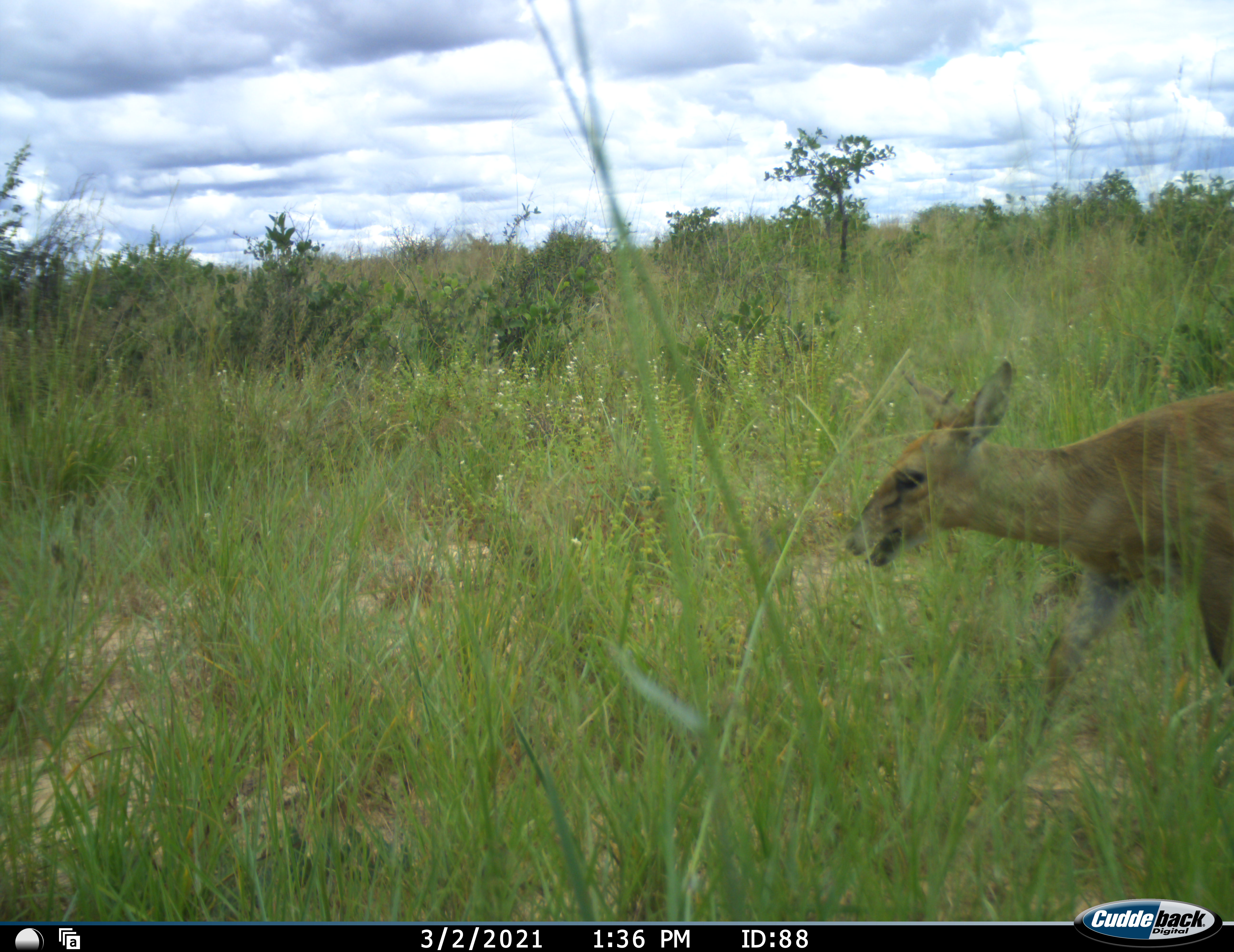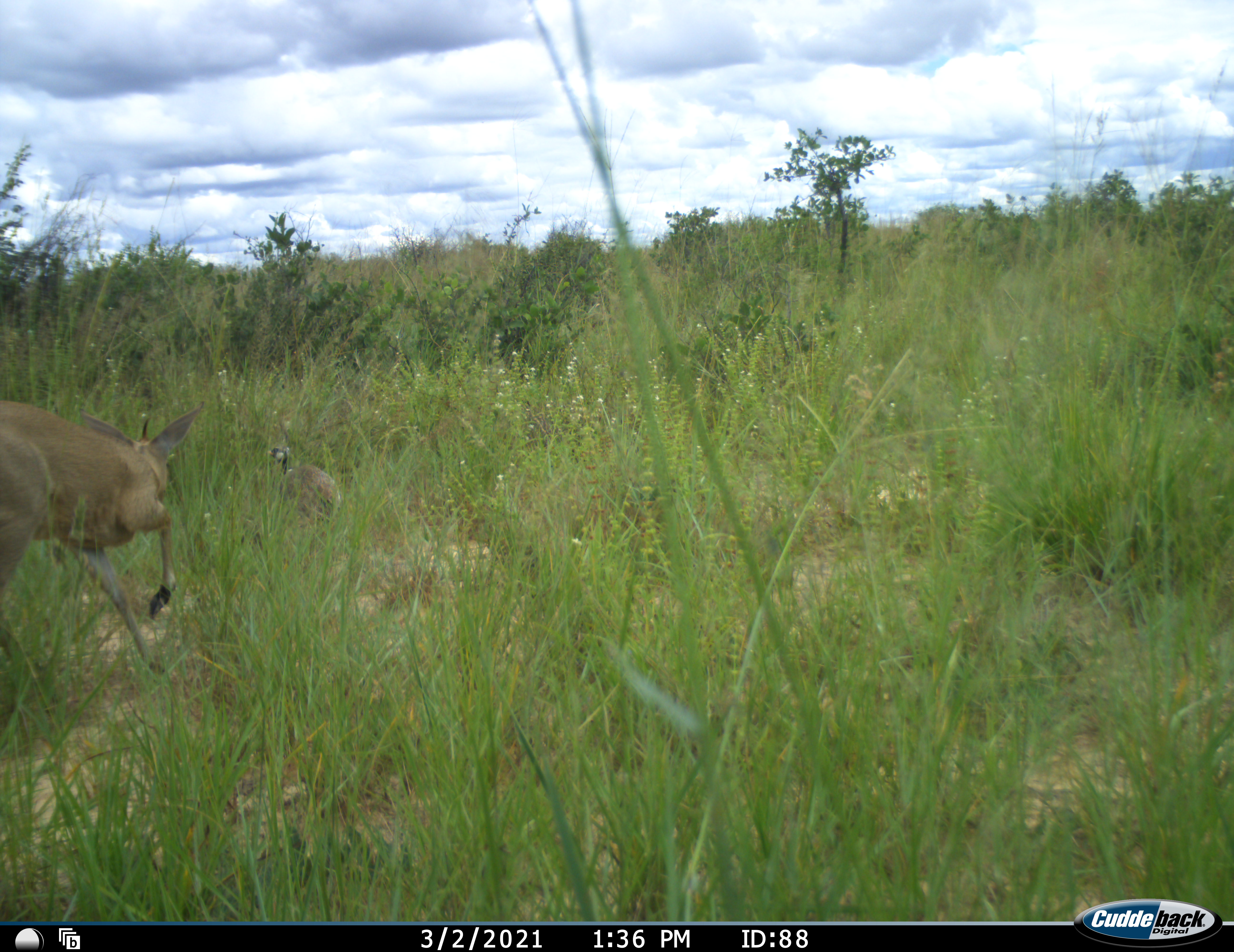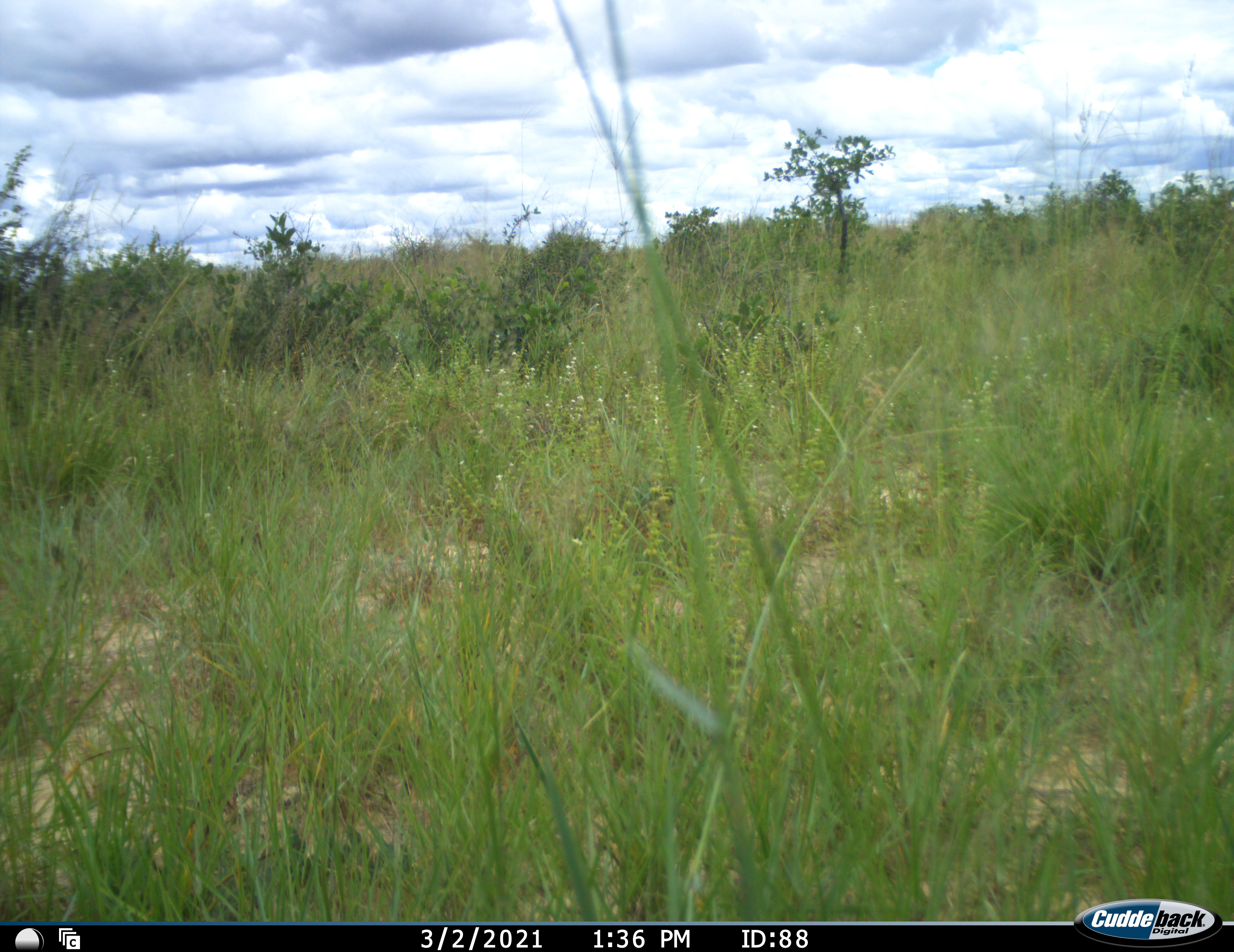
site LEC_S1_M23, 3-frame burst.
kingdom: Animalia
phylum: Chordata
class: Mammalia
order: Artiodactyla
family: Bovidae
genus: Sylvicapra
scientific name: Sylvicapra grimmia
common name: common duiker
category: duikercommongrey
Duikercommongrey (common duiker) (Sylvicapra grimmia), count 1. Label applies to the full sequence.